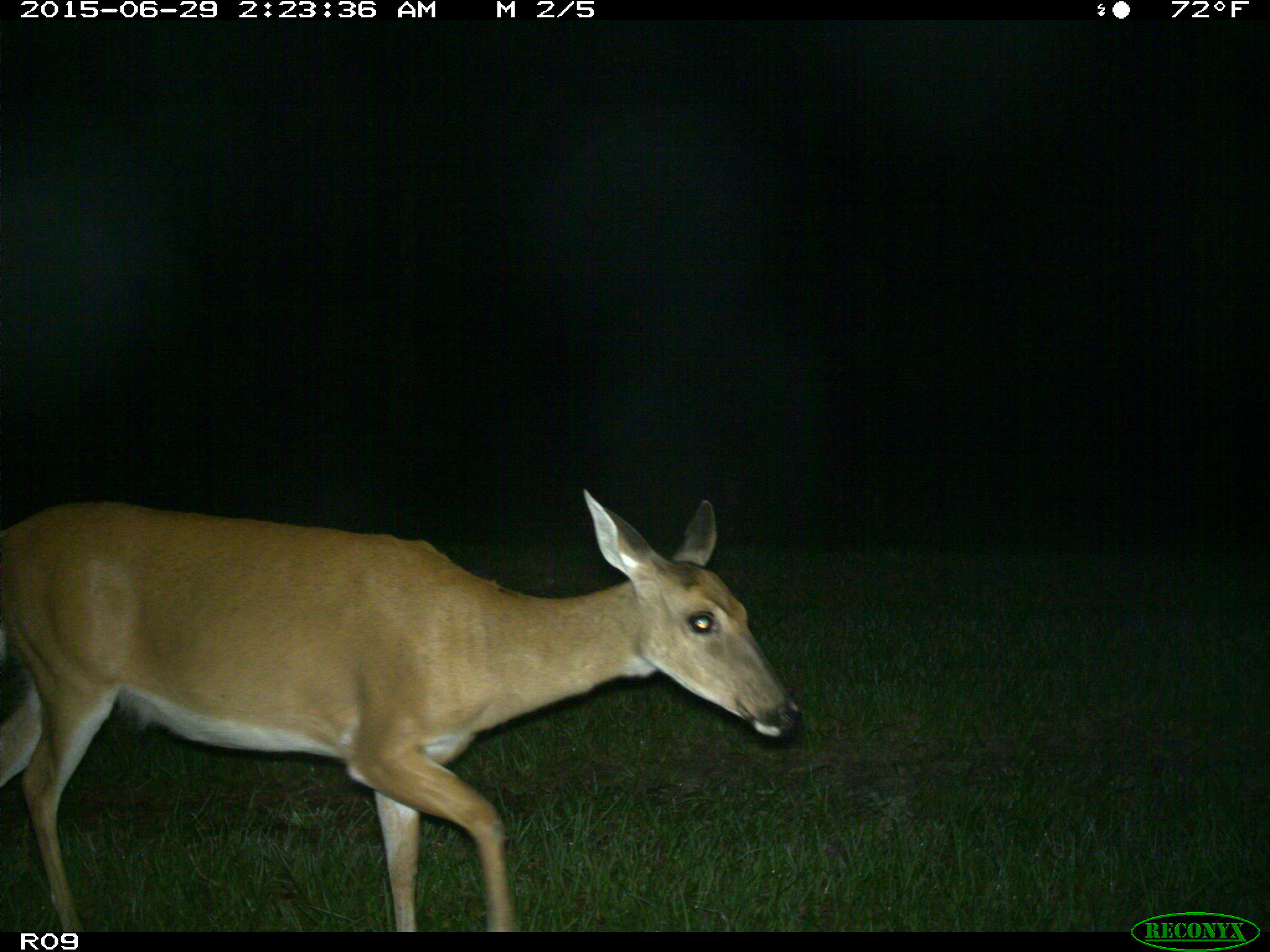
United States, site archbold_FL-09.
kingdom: Animalia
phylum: Chordata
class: Mammalia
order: Artiodactyla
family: Cervidae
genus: Odocoileus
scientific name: Odocoileus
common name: deer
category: unidentified deer